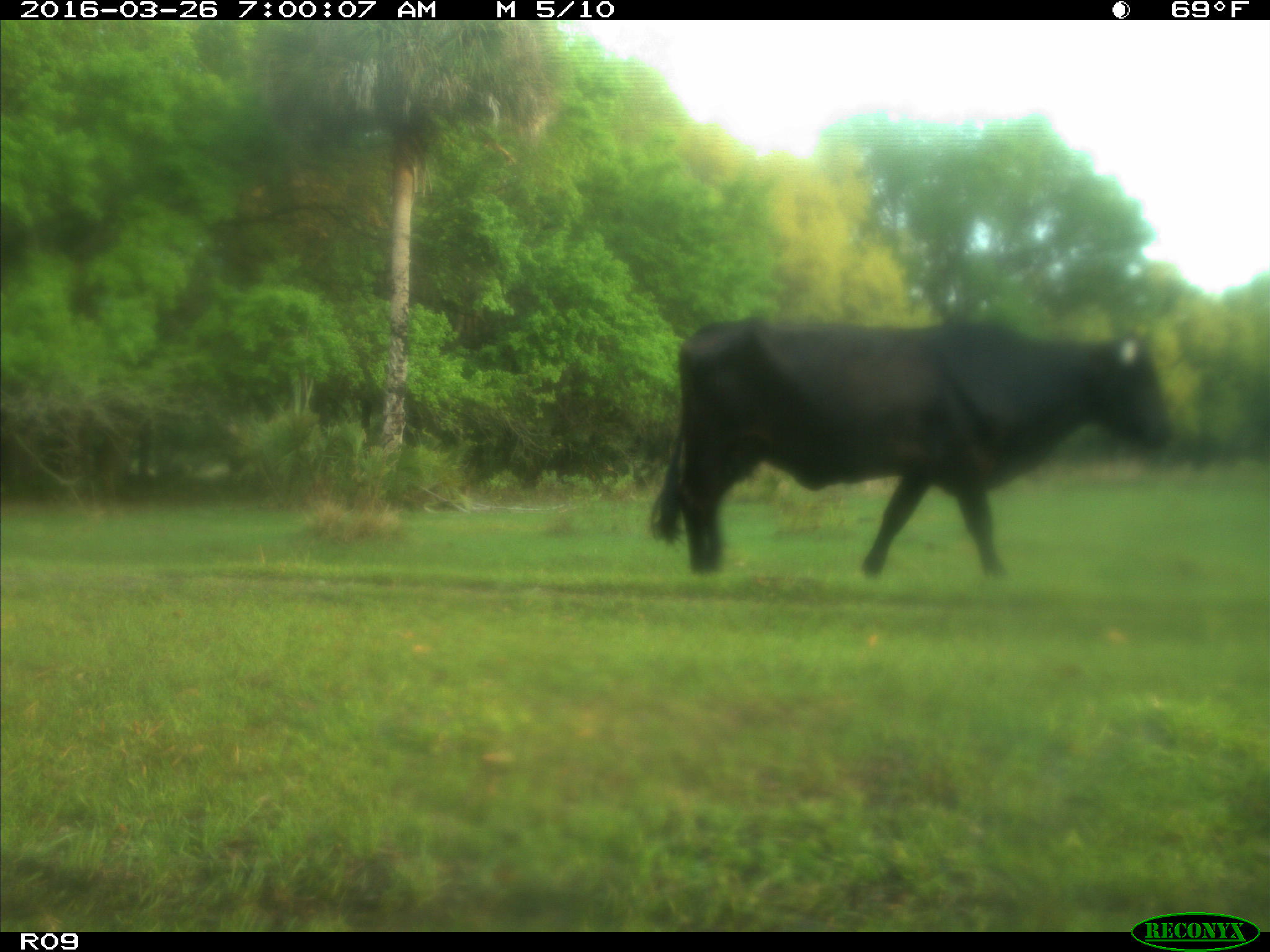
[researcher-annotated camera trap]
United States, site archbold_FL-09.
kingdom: Animalia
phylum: Chordata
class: Mammalia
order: Artiodactyla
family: Bovidae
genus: Bos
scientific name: Bos taurus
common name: domestic cow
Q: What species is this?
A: Bos taurus (domestic cow).